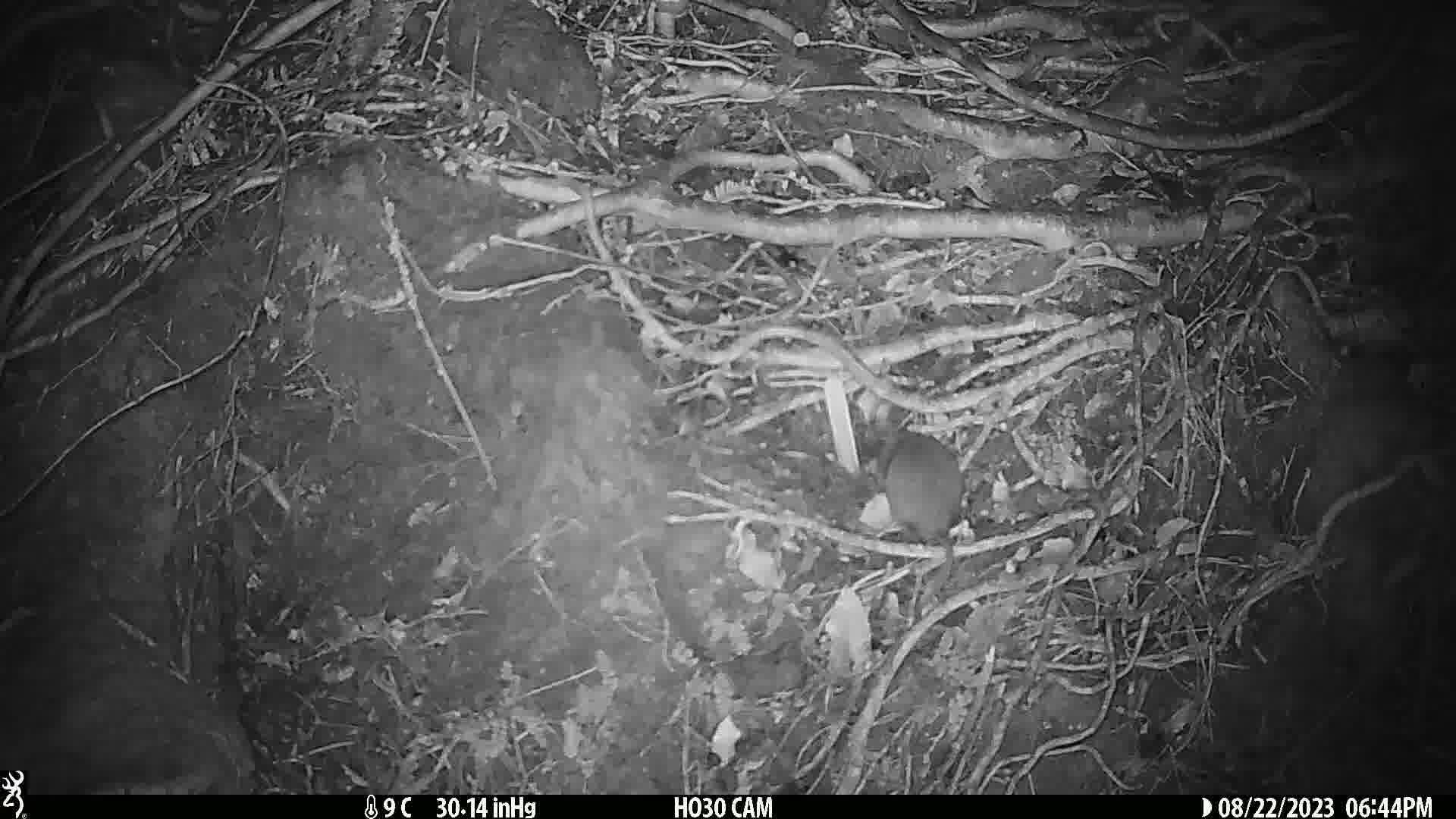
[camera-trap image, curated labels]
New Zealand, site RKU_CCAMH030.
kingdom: Animalia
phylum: Chordata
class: Mammalia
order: Rodentia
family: Muridae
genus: Rattus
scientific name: Rattus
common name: rat